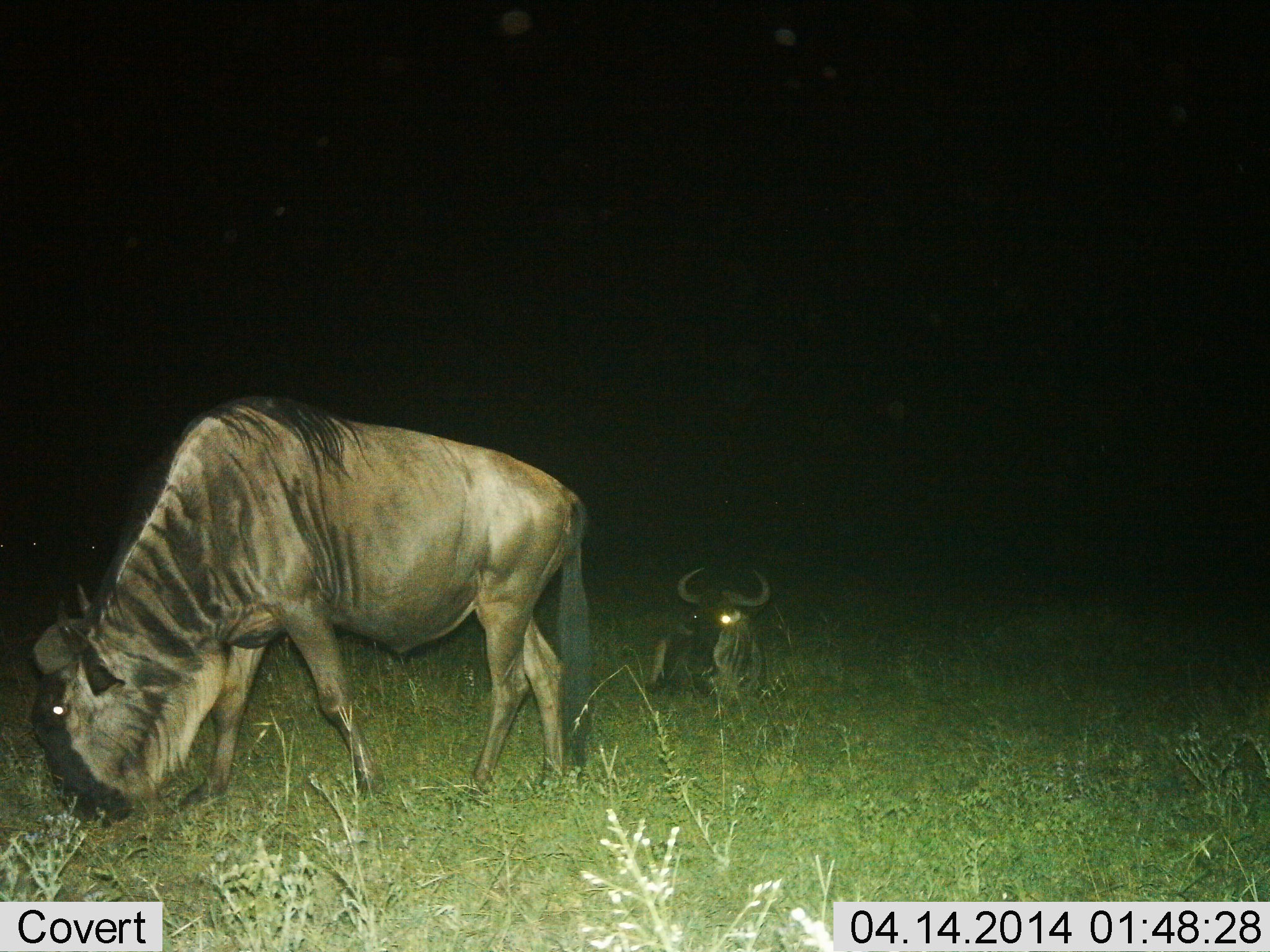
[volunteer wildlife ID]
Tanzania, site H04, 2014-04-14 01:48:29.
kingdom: Animalia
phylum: Chordata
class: Mammalia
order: Artiodactyla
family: Bovidae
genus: Connochaetes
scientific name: Connochaetes taurinus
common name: blue wildebeest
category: wildebeest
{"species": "wildebeest (blue wildebeest) (Connochaetes taurinus)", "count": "2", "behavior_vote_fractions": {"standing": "10%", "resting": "90%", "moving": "10%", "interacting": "10%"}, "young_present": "0%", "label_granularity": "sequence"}